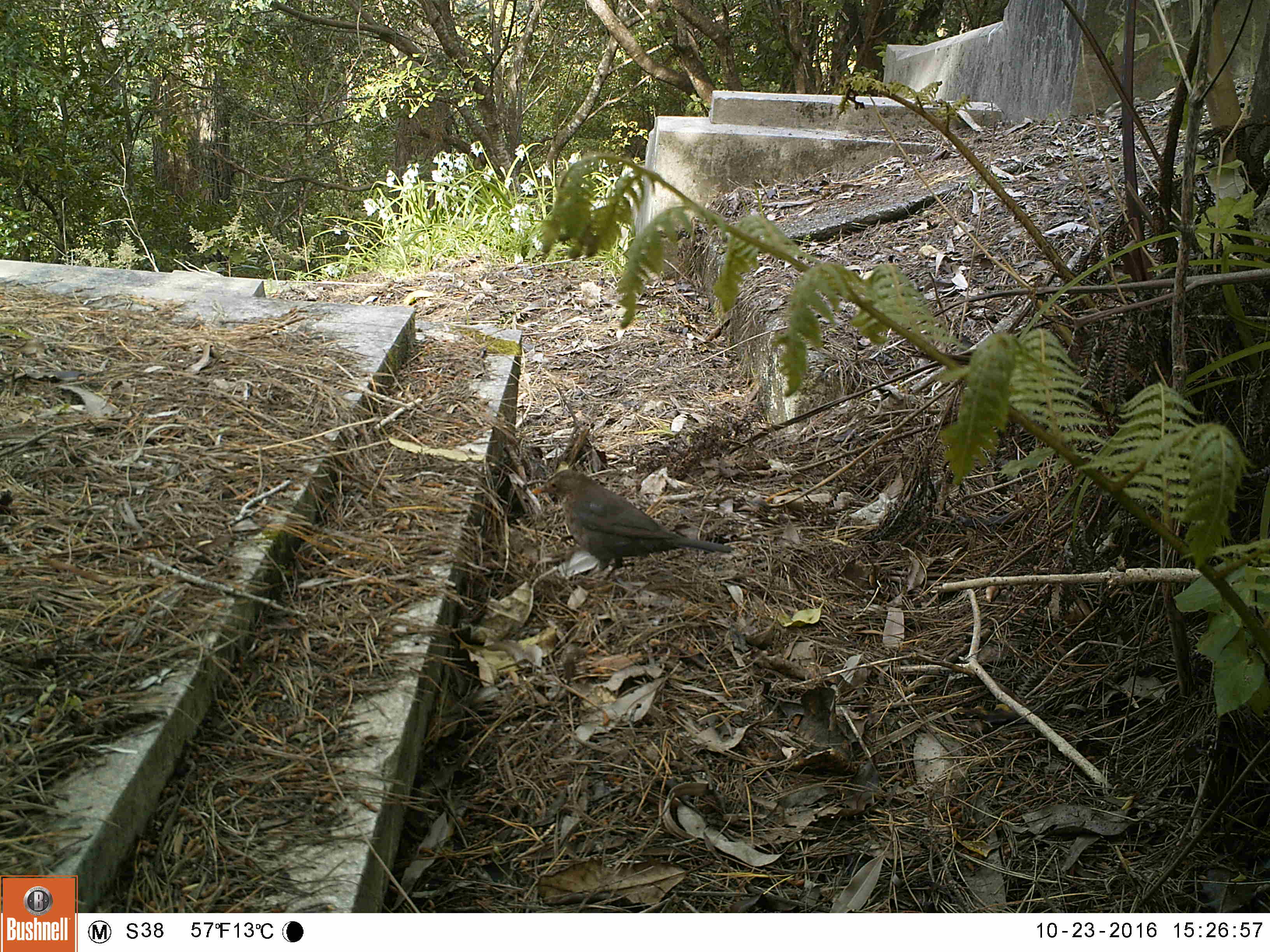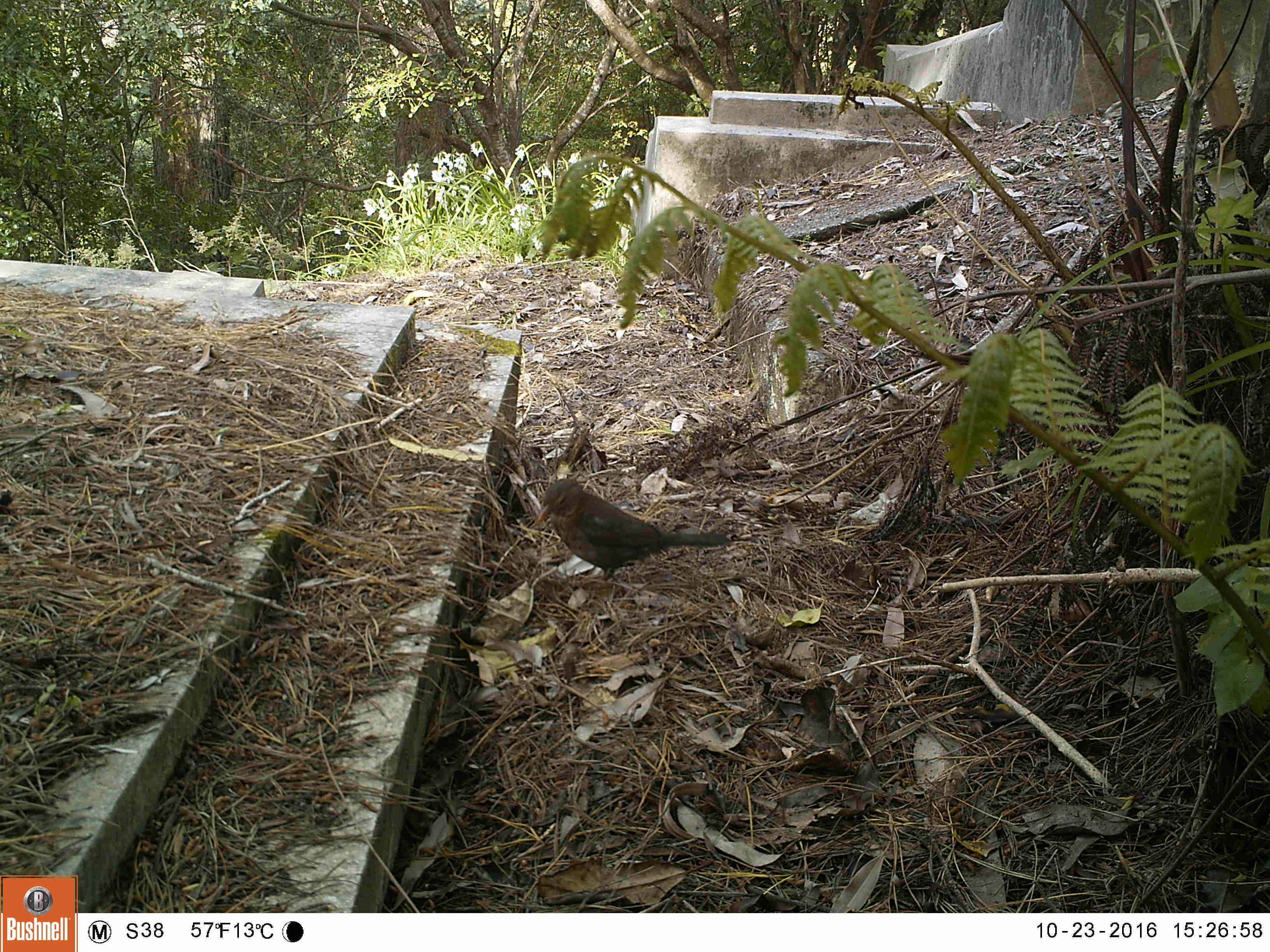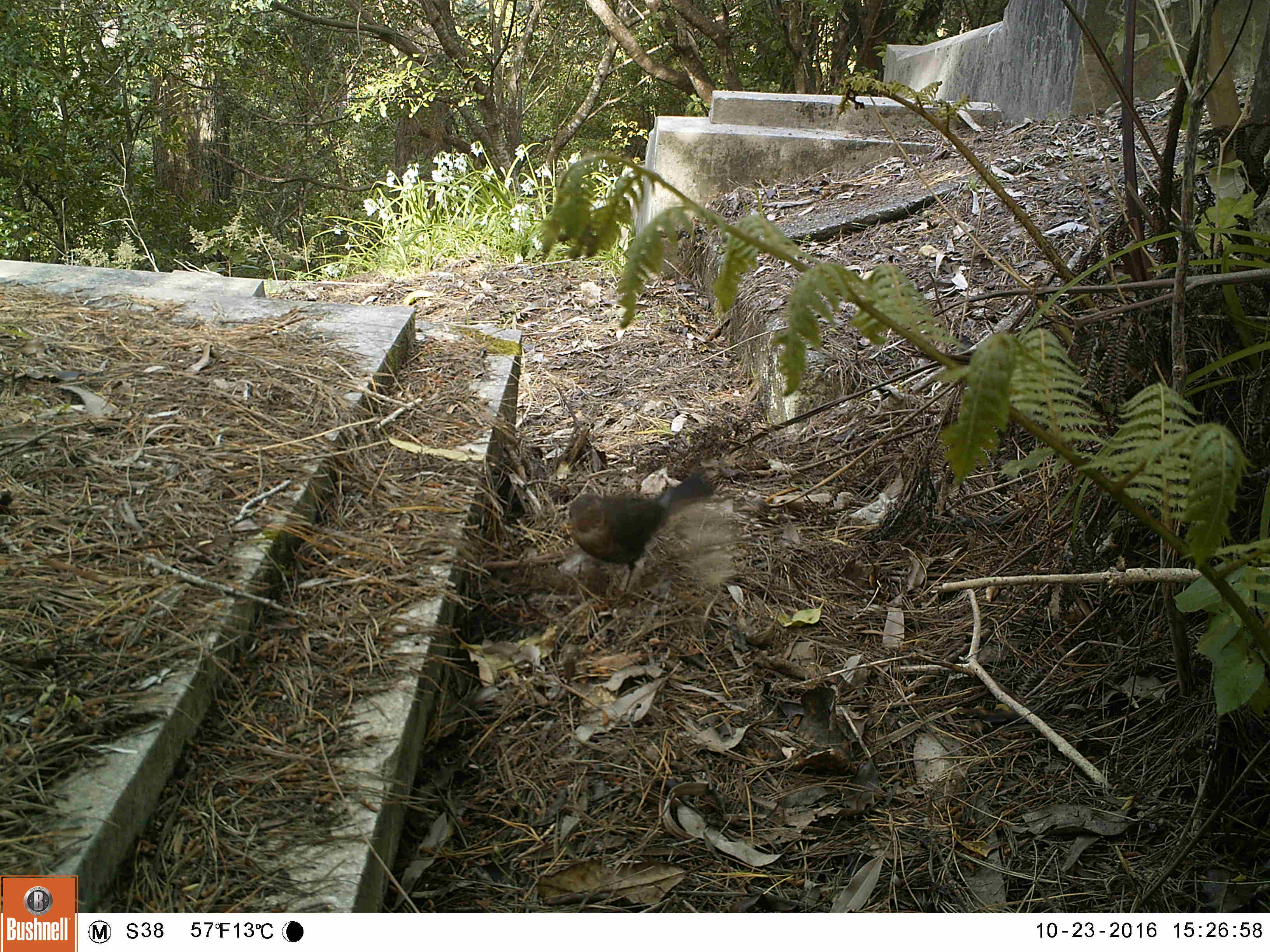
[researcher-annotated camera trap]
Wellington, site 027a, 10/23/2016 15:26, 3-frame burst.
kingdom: Animalia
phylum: Chordata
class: Aves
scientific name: Aves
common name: bird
Bird (Aves).